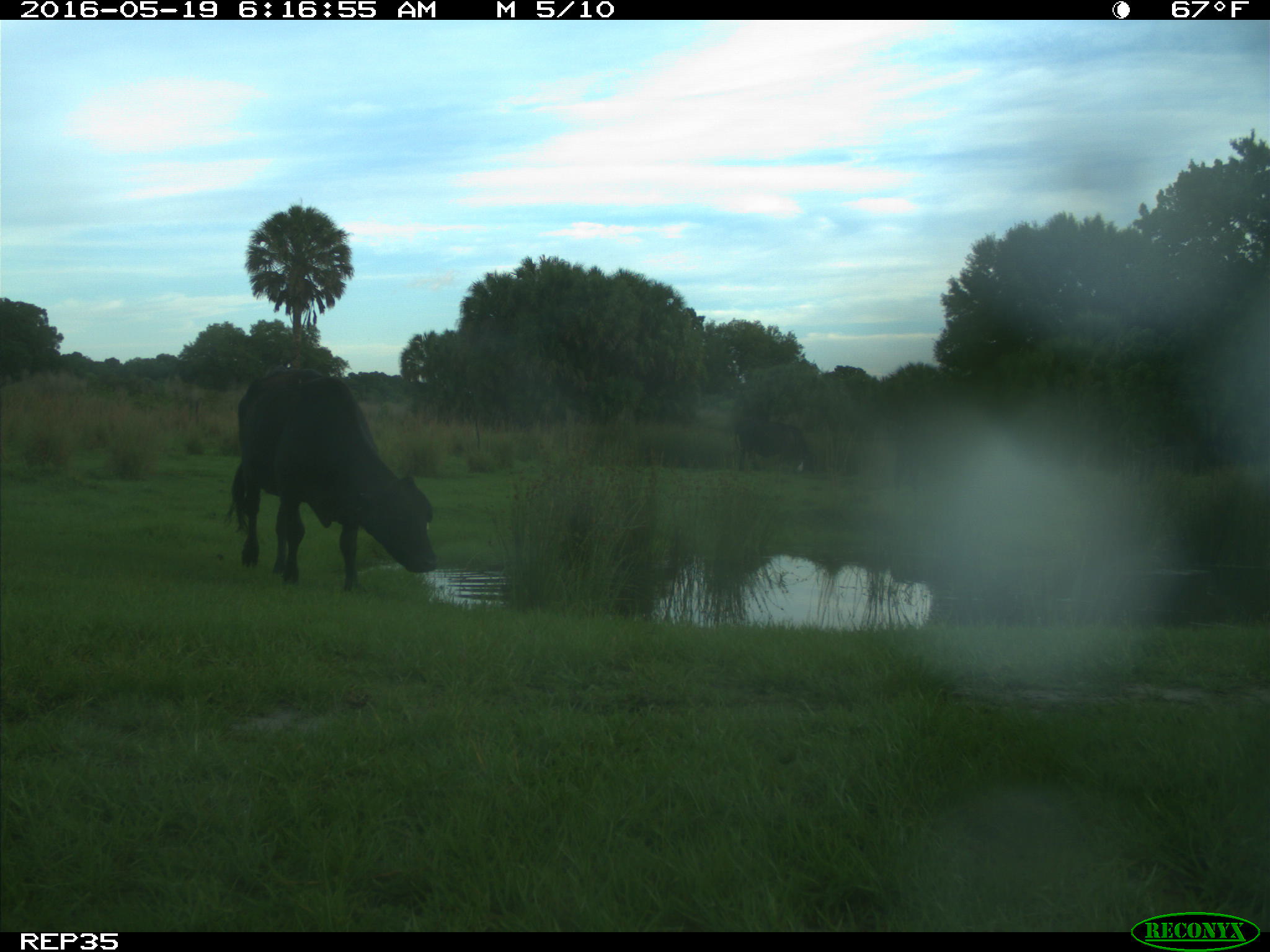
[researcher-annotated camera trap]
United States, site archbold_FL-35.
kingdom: Animalia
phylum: Chordata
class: Mammalia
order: Artiodactyla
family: Bovidae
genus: Bos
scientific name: Bos taurus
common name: domestic cow